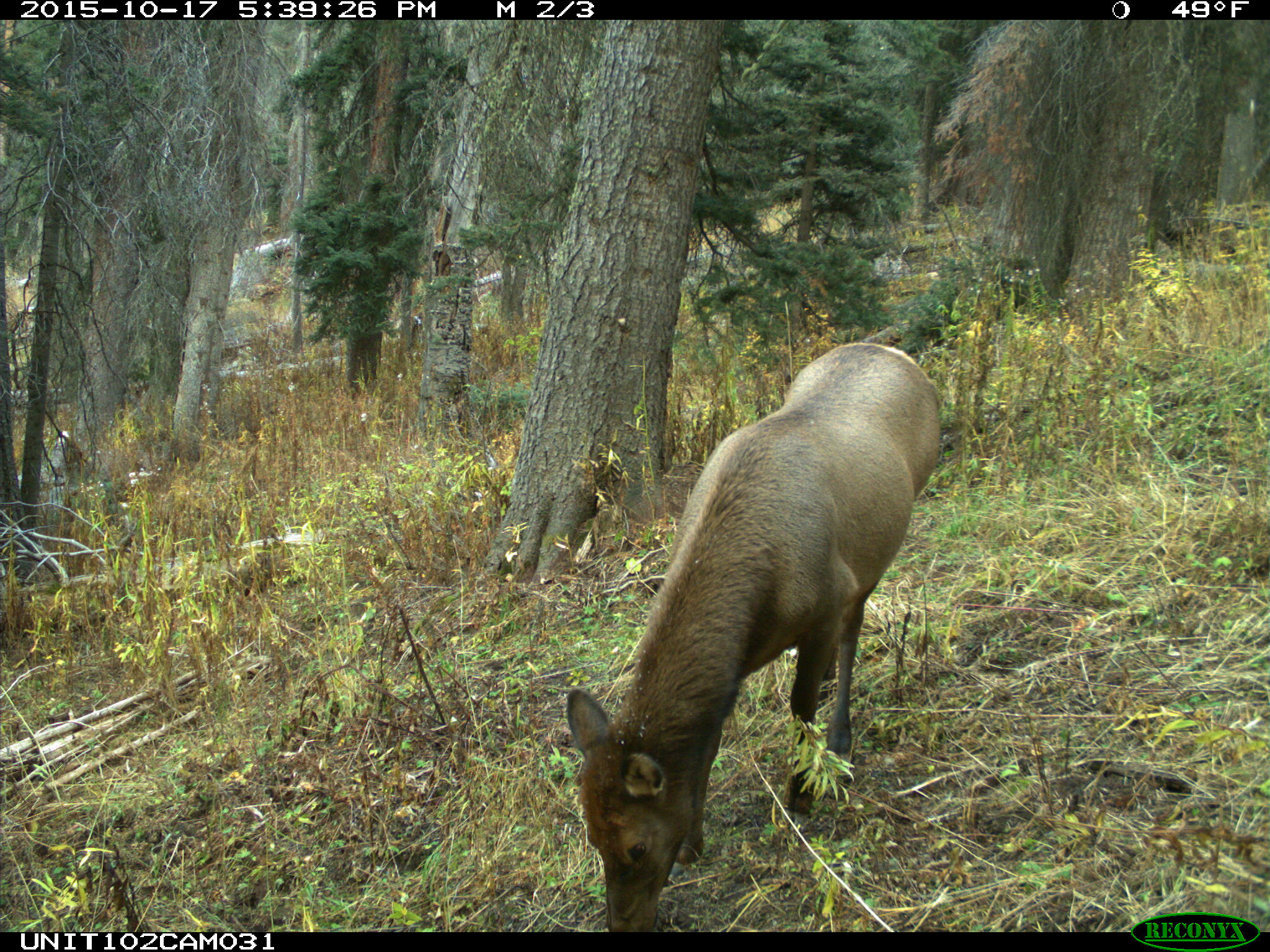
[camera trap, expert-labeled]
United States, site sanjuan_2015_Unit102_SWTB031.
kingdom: Animalia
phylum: Chordata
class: Mammalia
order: Artiodactyla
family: Cervidae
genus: Cervus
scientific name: Cervus elaphus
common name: red deer